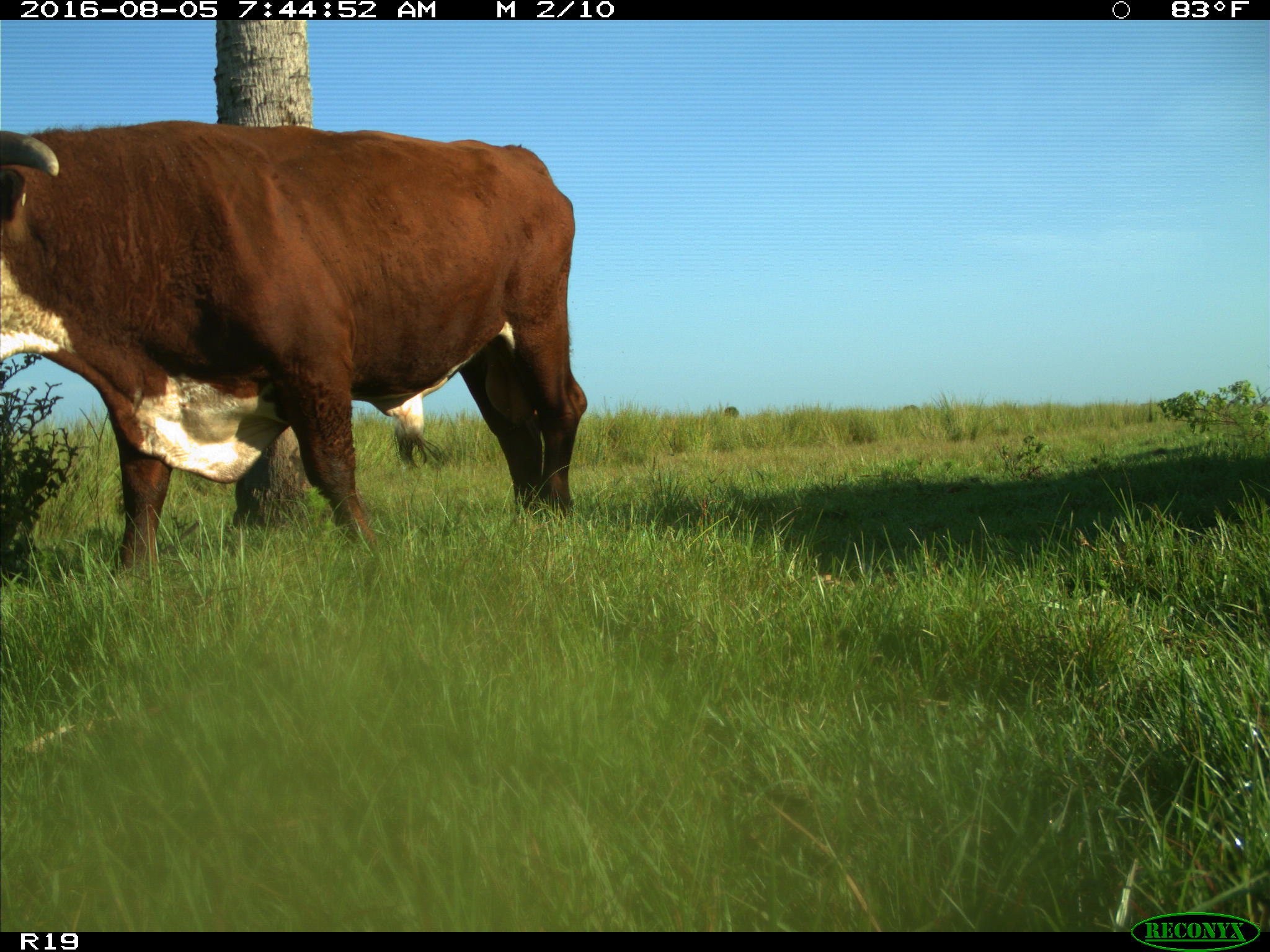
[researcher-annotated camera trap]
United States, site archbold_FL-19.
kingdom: Animalia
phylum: Chordata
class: Mammalia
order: Artiodactyla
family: Bovidae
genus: Bos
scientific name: Bos taurus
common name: domestic cow